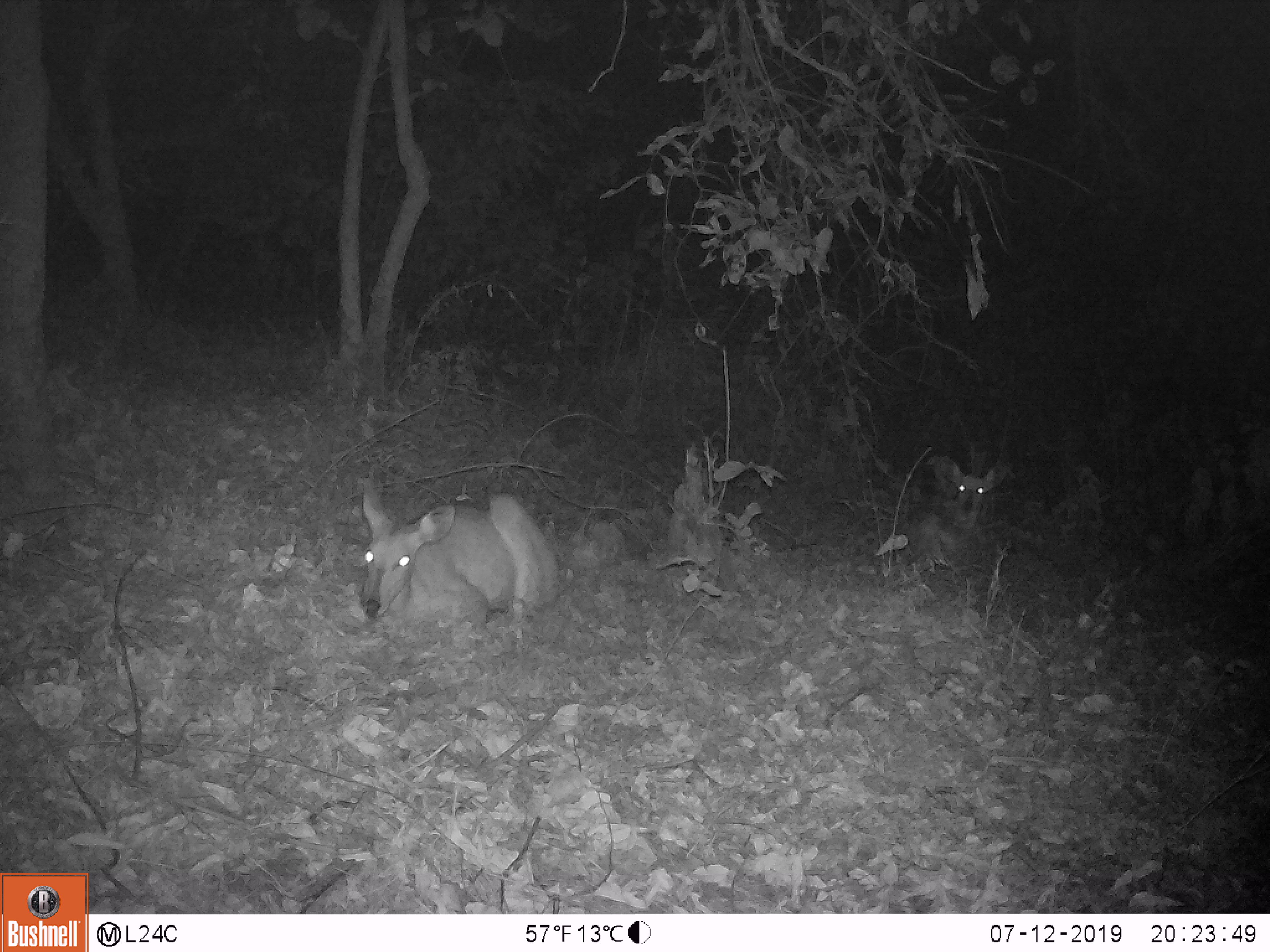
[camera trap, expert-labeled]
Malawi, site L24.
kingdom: Animalia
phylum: Chordata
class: Mammalia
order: Artiodactyla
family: Bovidae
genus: Tragelaphus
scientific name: Tragelaphus sylvaticus sylvaticus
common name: cape bushbuck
Cape bushbuck (Tragelaphus sylvaticus sylvaticus), count 2.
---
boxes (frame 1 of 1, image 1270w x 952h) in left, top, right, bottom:
cape bushbuck: 337, 477, 568, 633; 908, 454, 1008, 545